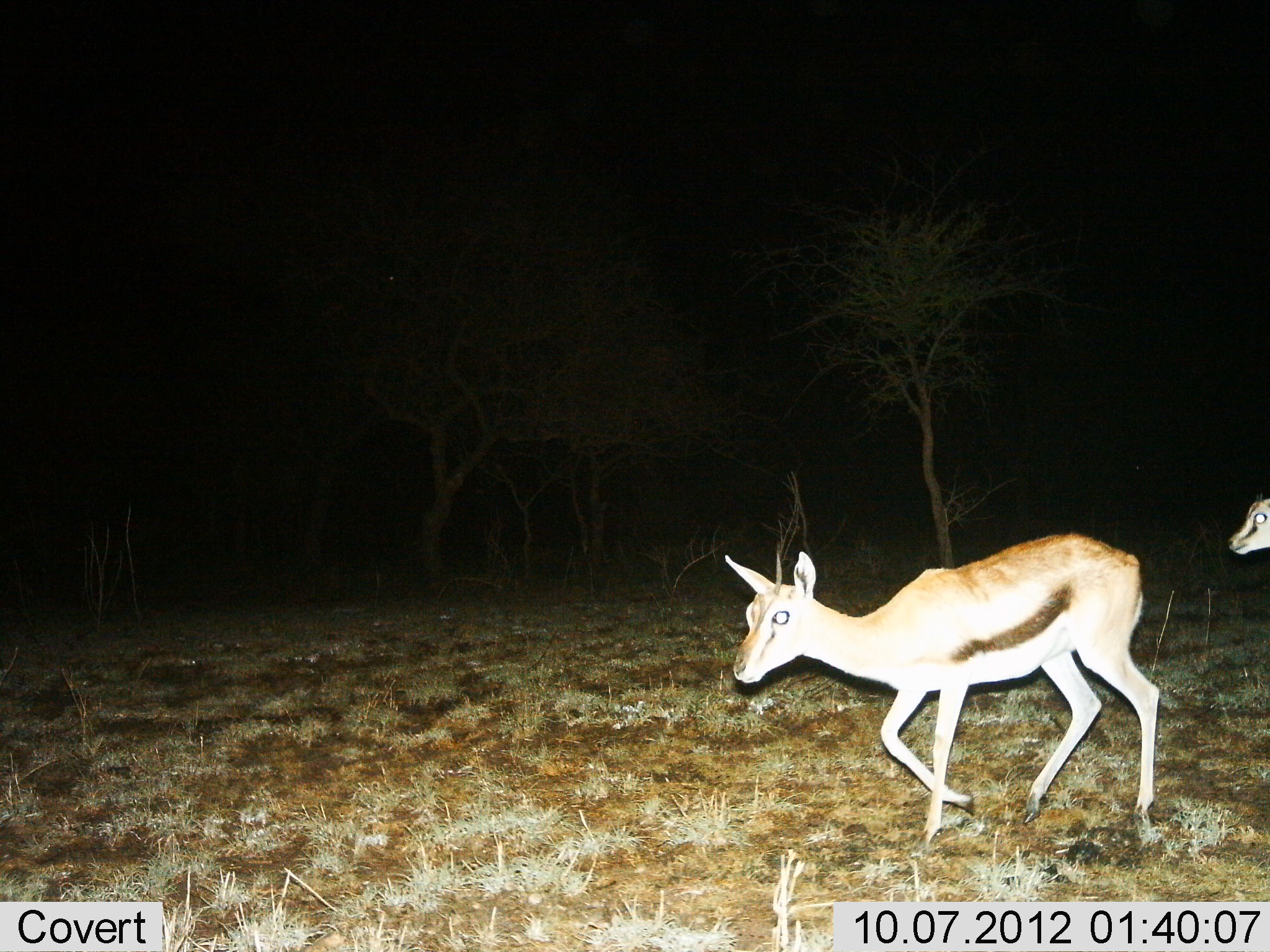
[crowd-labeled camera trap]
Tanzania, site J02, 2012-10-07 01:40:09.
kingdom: Animalia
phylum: Chordata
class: Mammalia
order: Artiodactyla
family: Bovidae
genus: Eudorcas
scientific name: Eudorcas thomsonii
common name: thomson's gazelle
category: gazellethomsons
Gazellethomsons (thomson's gazelle) (Eudorcas thomsonii), count 2. Behavior (volunteer vote fractions): standing 0%, resting 0%, moving 100%, interacting 0%. Young present (vote fraction): 0%. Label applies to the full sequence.